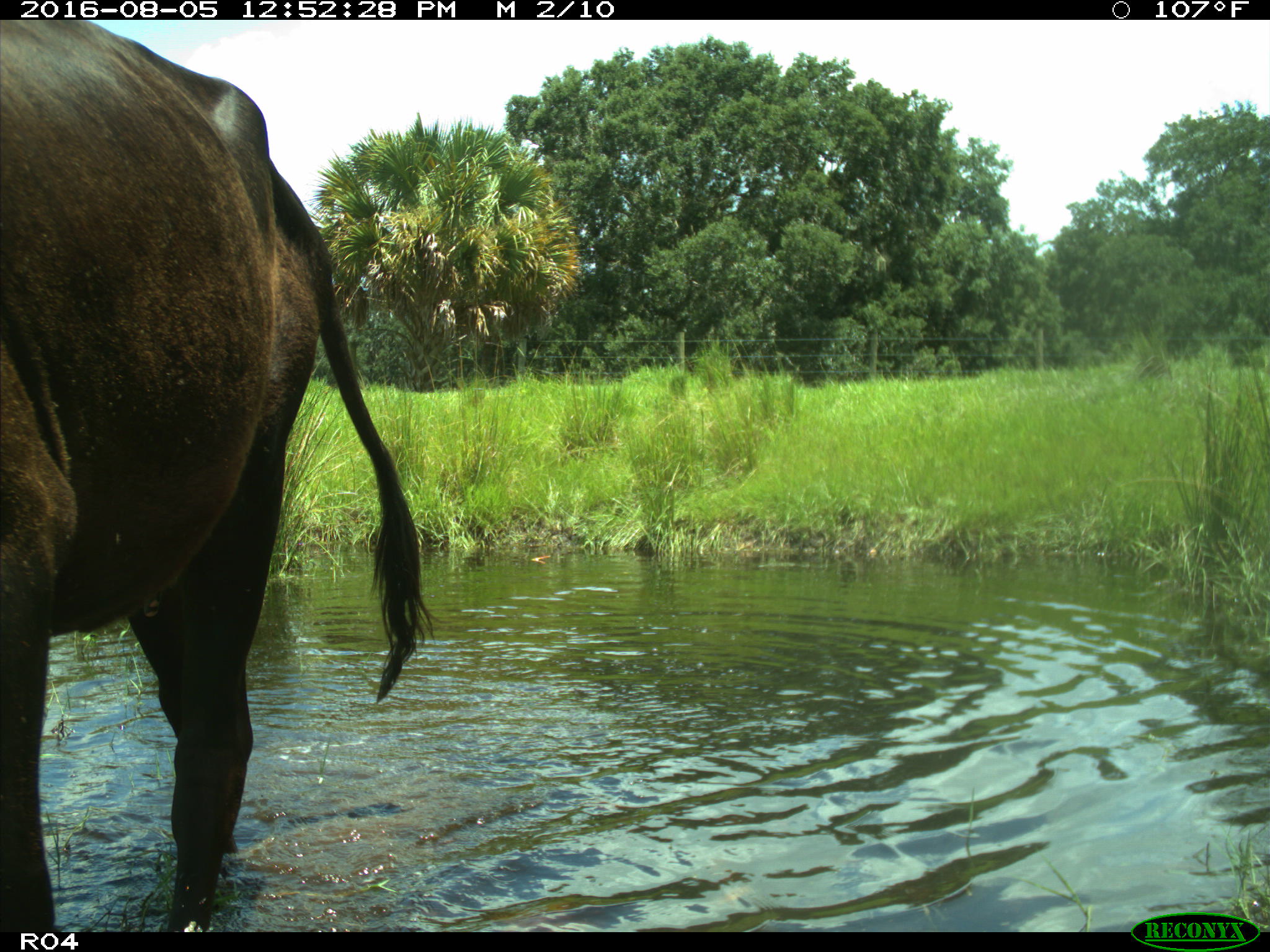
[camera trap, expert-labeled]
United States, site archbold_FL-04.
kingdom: Animalia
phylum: Chordata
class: Mammalia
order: Artiodactyla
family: Bovidae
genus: Bos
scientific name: Bos taurus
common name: domestic cow